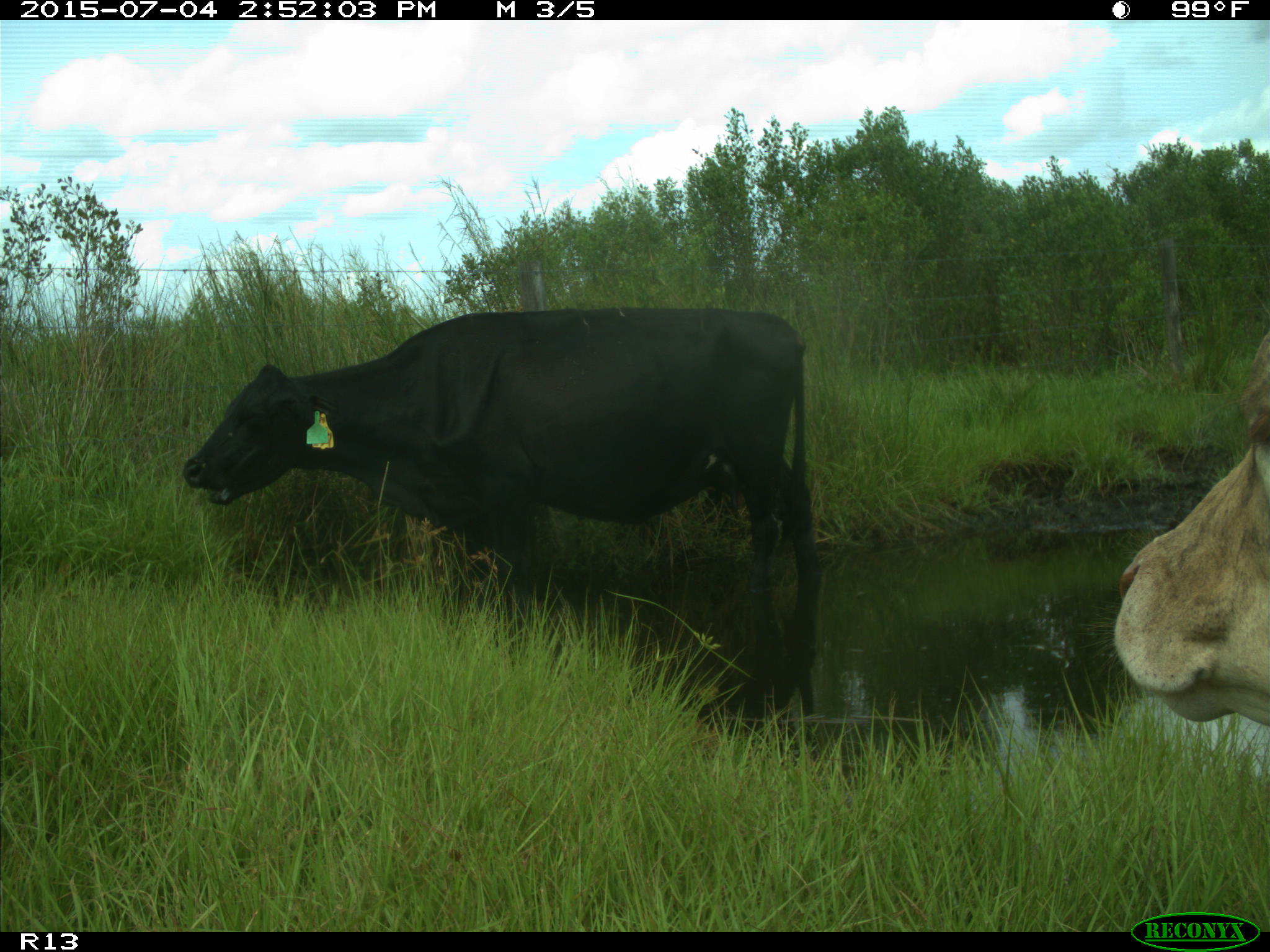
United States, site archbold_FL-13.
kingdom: Animalia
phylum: Chordata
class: Mammalia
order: Artiodactyla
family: Bovidae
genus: Bos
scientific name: Bos taurus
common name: domestic cow